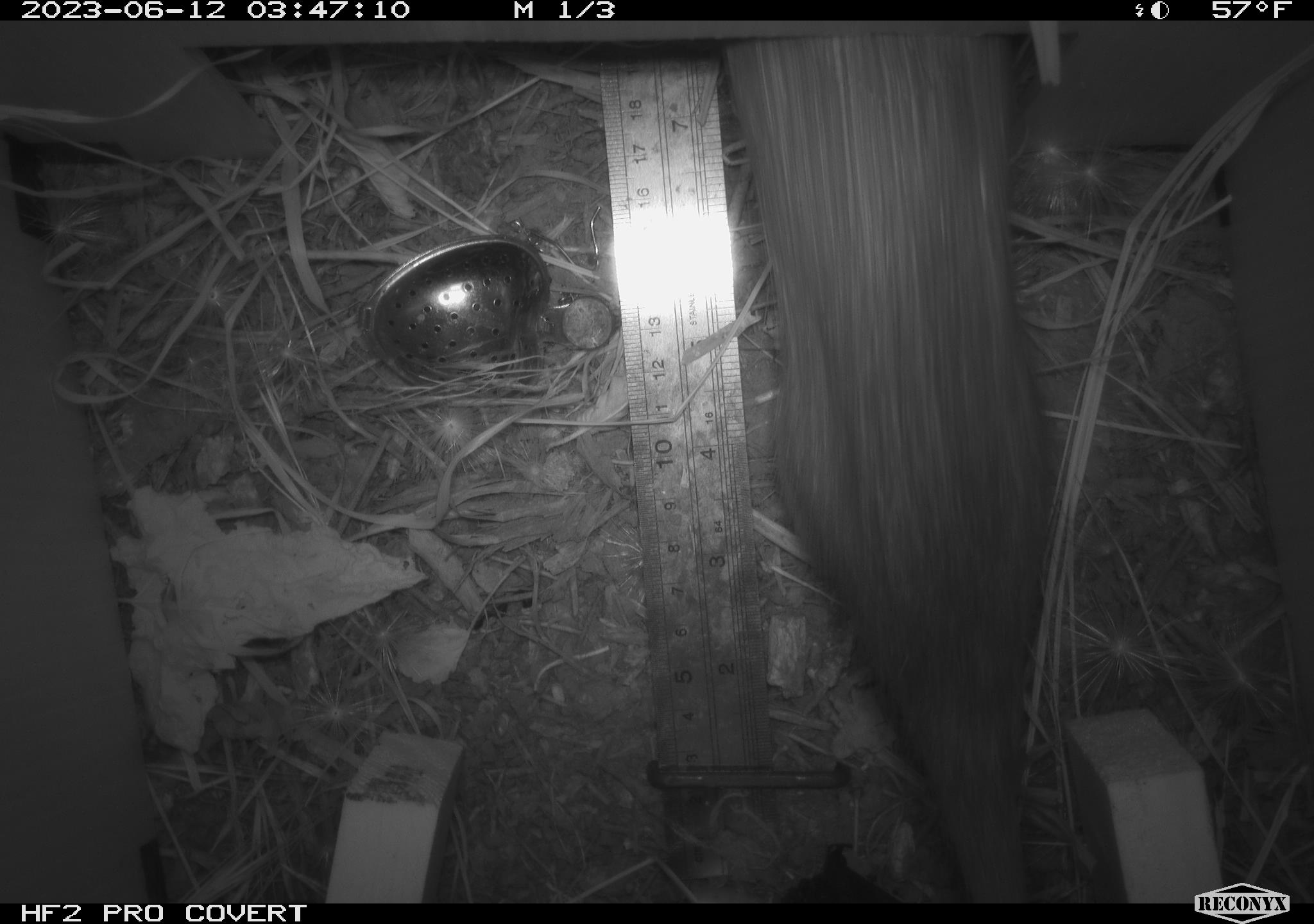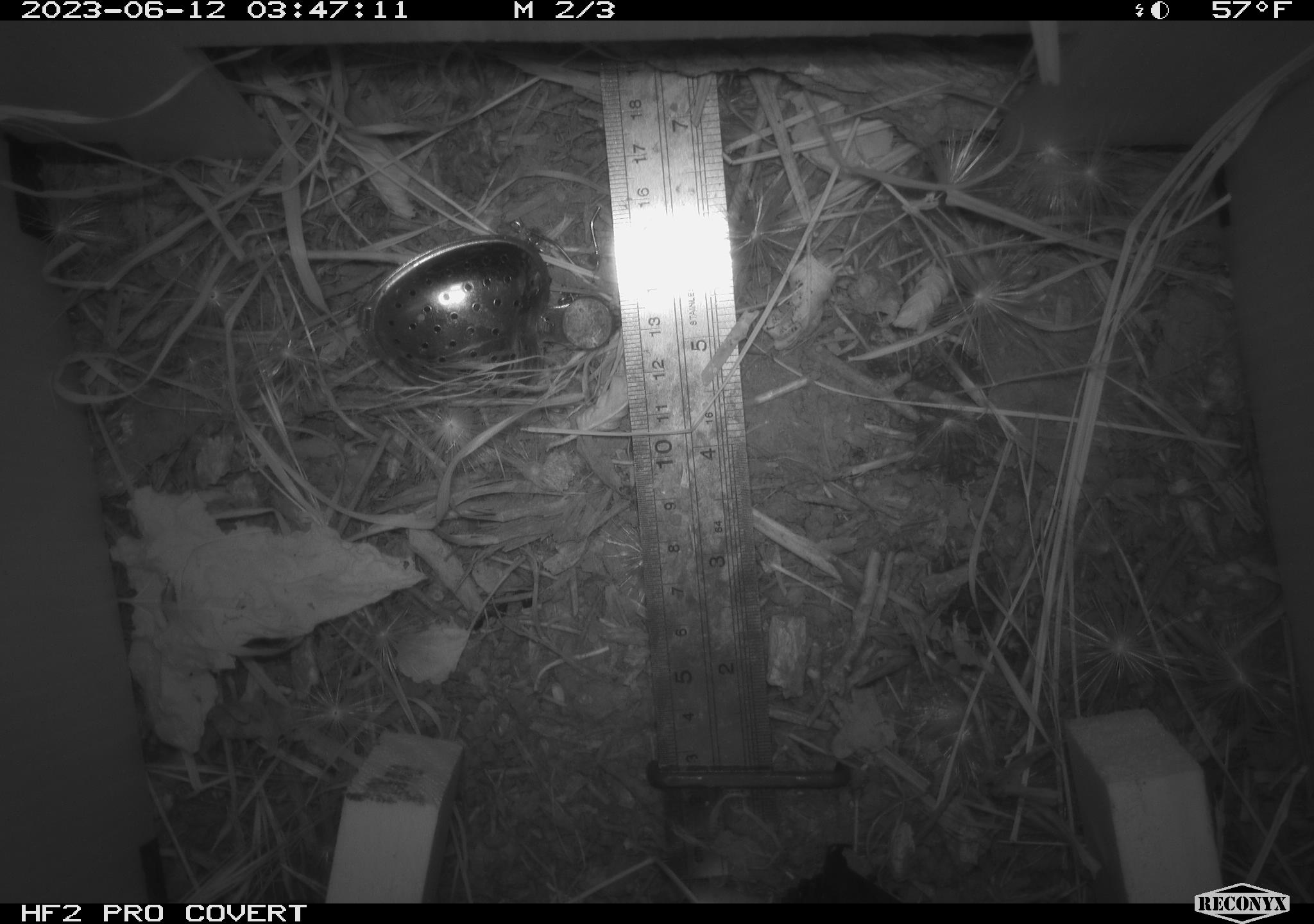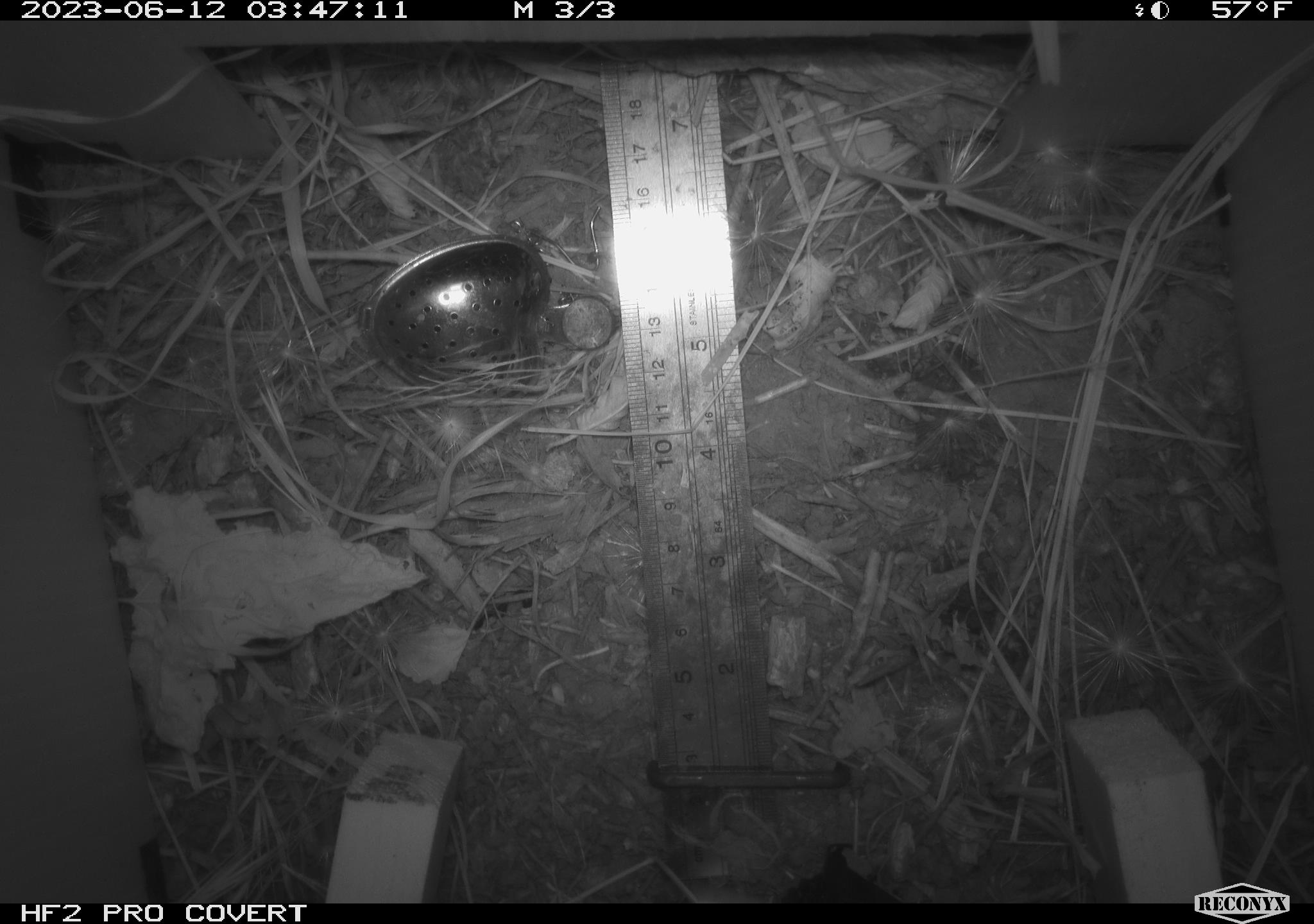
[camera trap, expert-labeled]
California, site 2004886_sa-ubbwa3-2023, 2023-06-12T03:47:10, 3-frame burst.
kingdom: Animalia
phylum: Chordata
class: Mammalia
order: Rodentia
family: Muridae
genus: Rattus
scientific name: Rattus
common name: rat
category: rattus species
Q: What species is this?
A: Rattus species (rat) (Rattus).